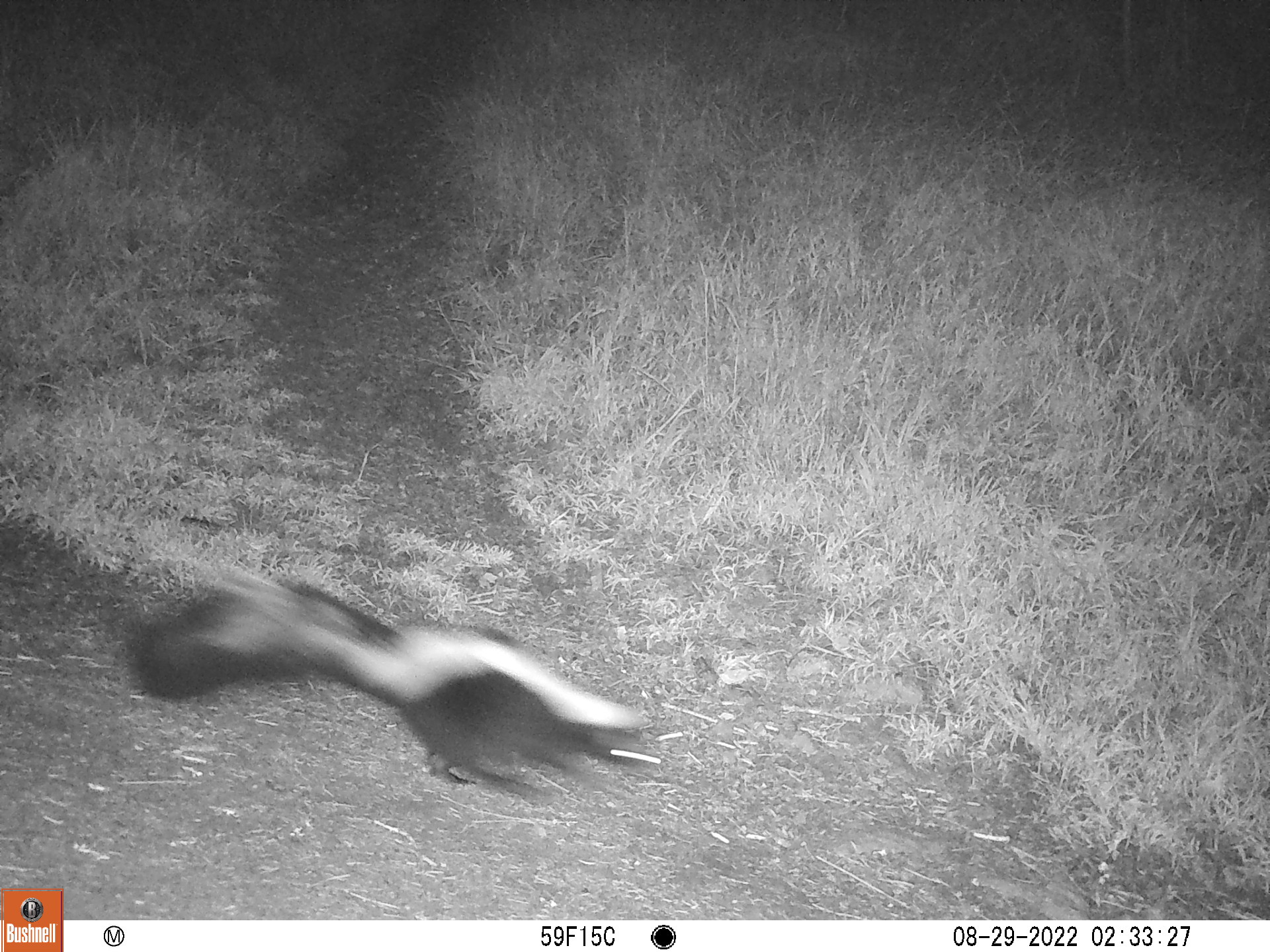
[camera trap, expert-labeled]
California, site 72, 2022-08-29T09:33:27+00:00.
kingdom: Animalia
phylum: Chordata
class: Mammalia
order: Carnivora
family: Mephitidae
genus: Mephitis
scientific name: Mephitis mephitis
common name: striped skunk